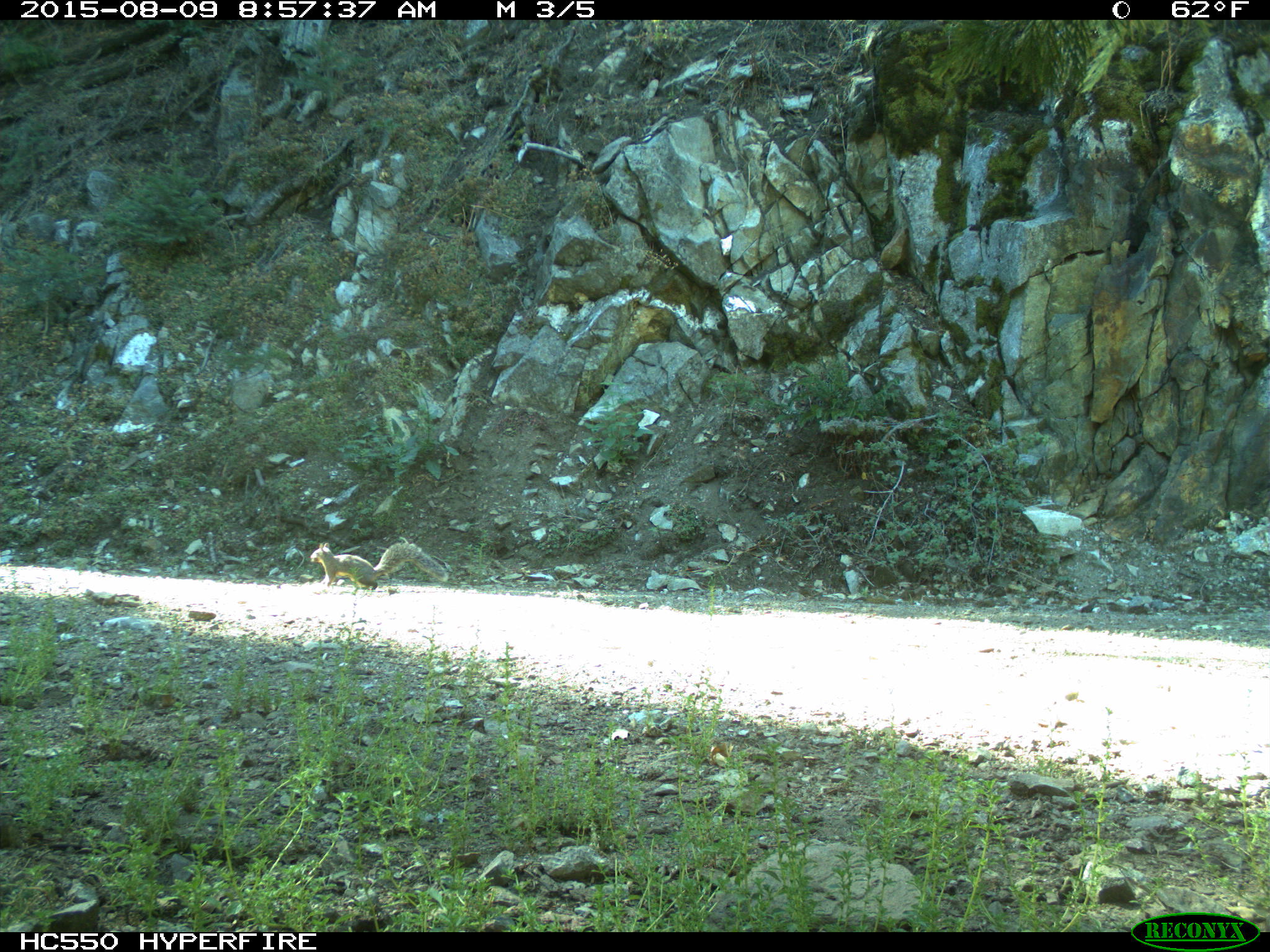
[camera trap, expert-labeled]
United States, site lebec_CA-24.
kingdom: Animalia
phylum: Chordata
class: Mammalia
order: Rodentia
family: Sciuridae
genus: Sciurus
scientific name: Sciurus carolinensis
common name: eastern gray squirrel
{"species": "Sciurus carolinensis (eastern gray squirrel)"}